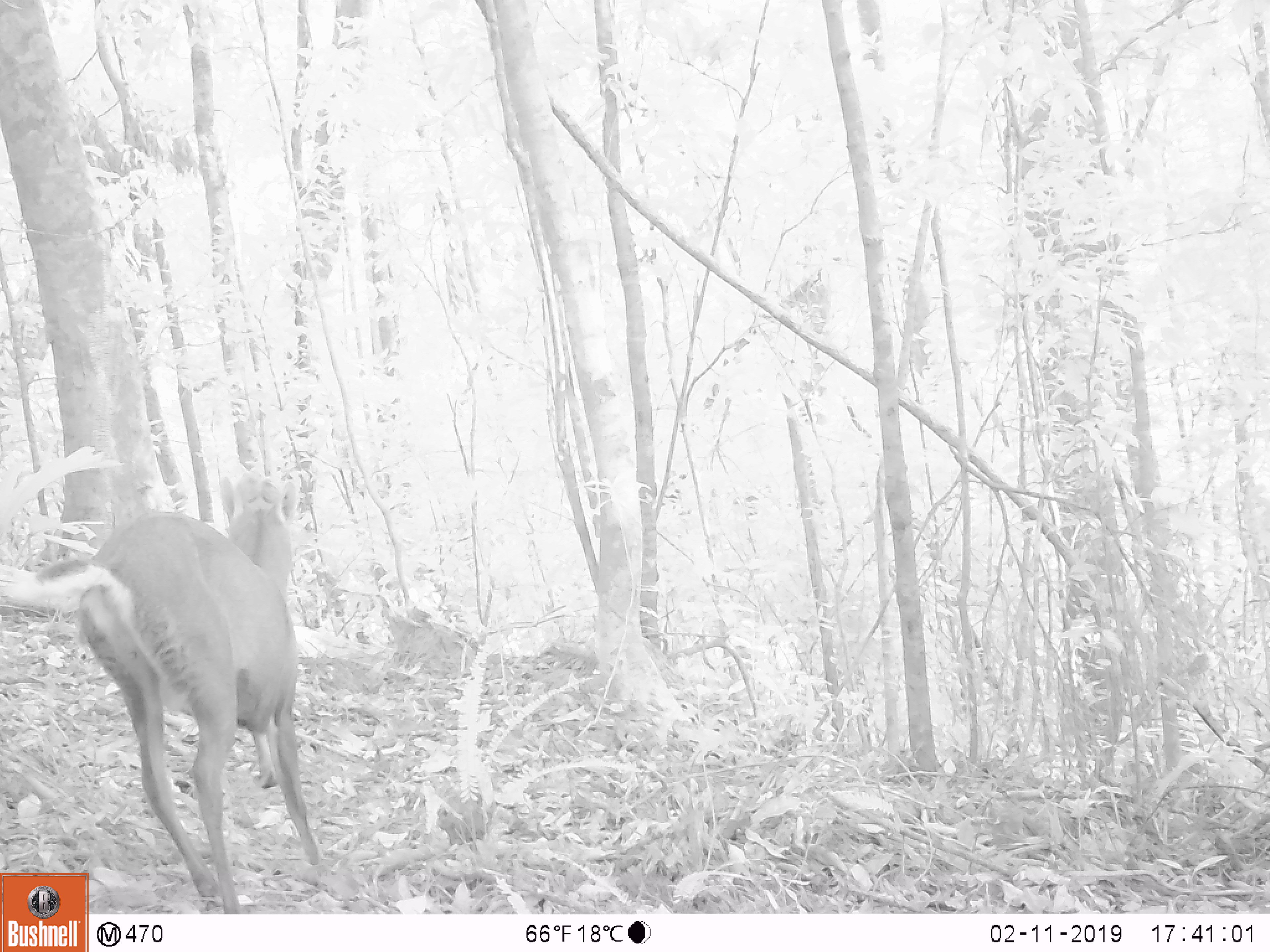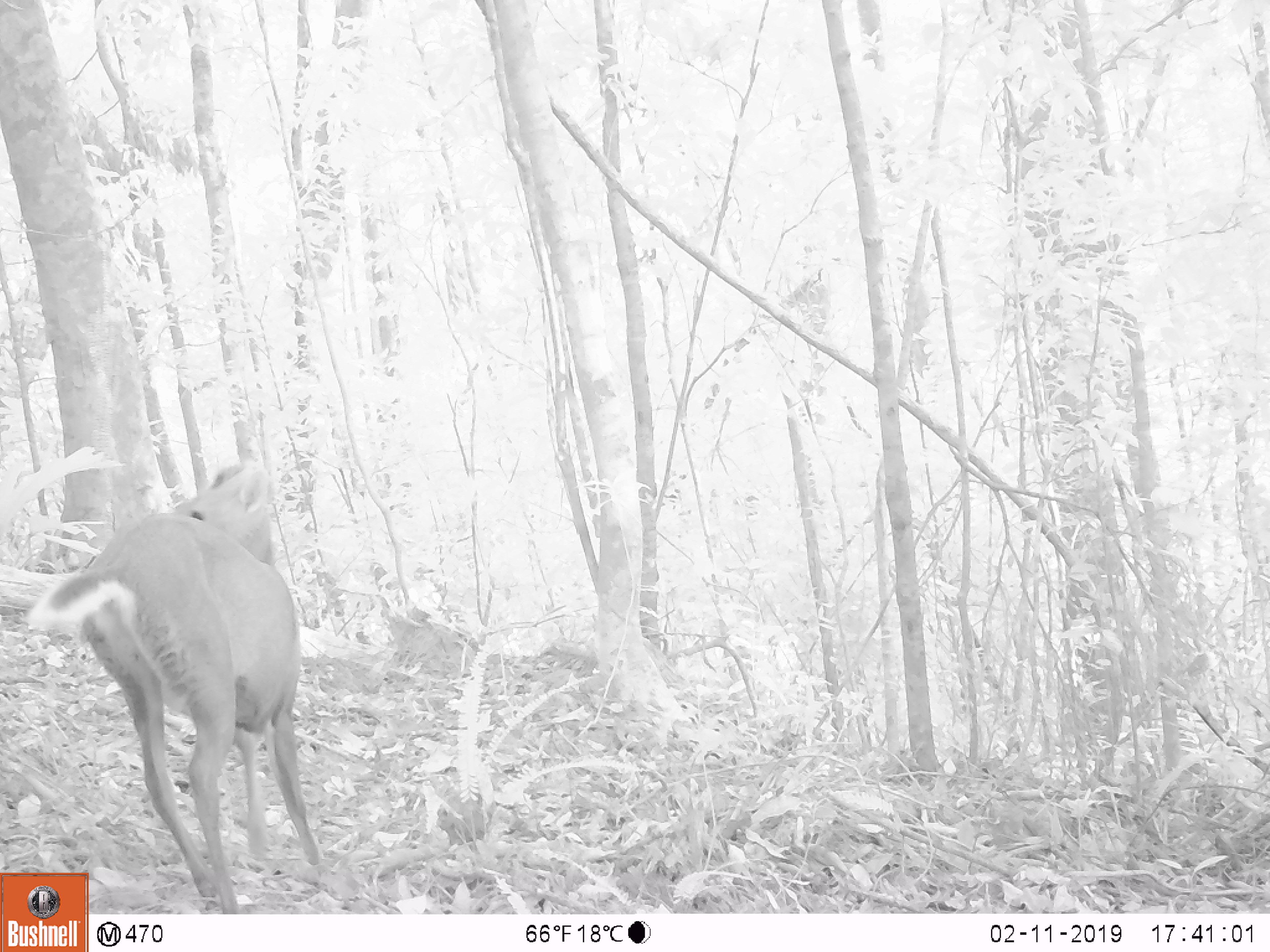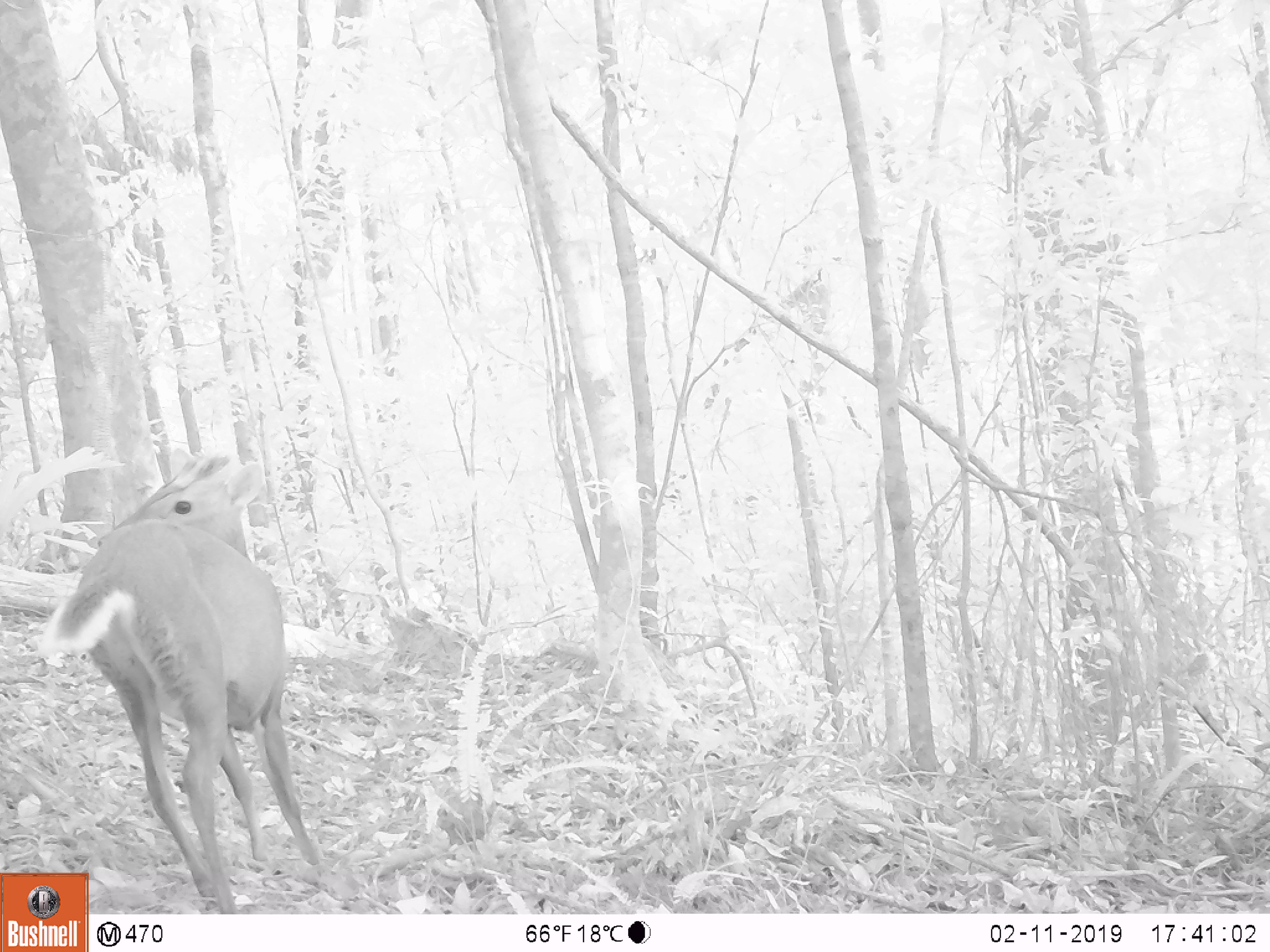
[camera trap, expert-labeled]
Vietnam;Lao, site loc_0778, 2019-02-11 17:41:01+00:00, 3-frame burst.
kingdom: Animalia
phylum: Chordata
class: Mammalia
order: Artiodactyla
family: Cervidae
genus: Muntiacus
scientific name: Muntiacus rooseveltorum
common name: roosevelt's muntjac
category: roosevelts muntjac group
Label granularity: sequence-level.